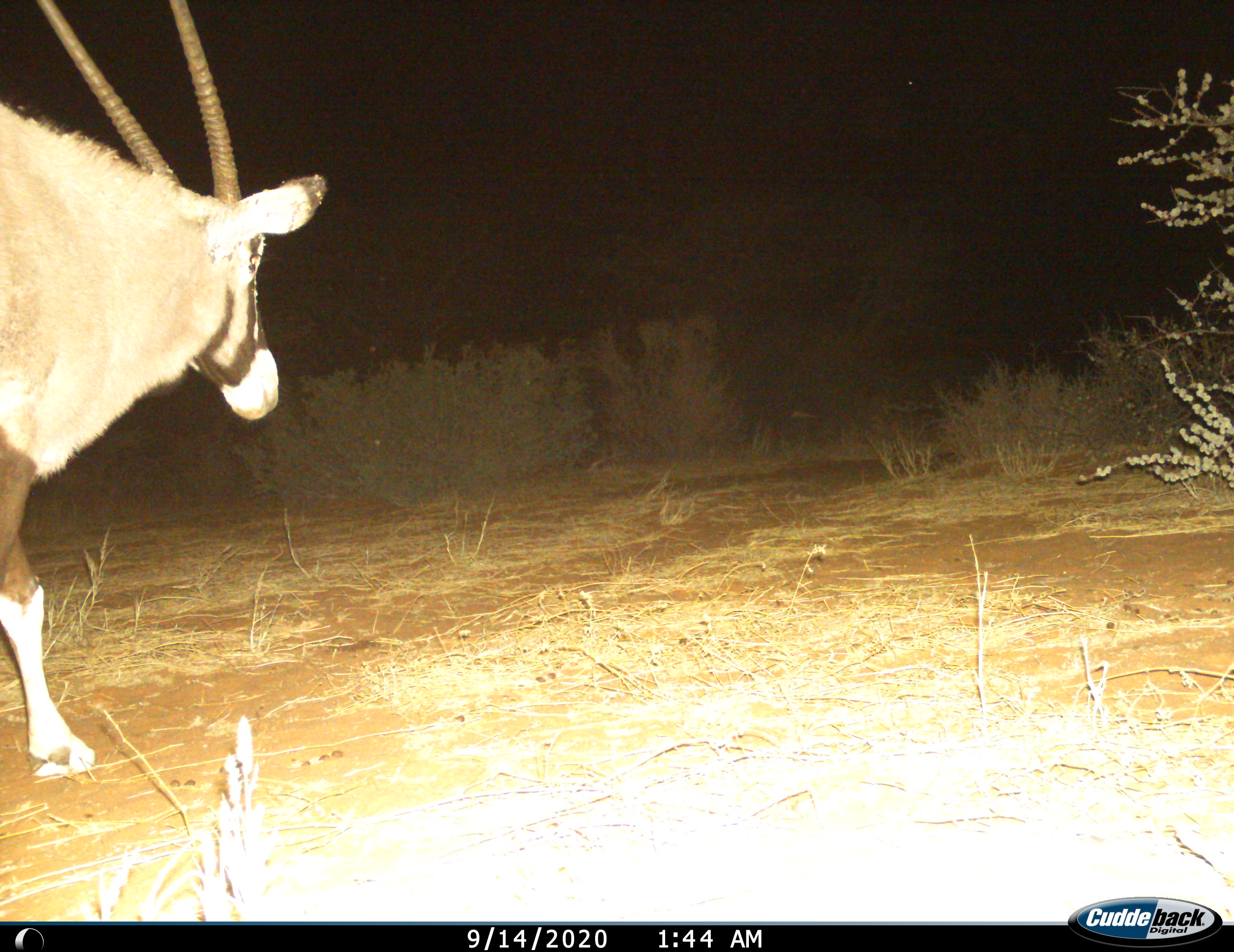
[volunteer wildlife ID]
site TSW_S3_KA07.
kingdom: Animalia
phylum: Chordata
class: Mammalia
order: Artiodactyla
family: Bovidae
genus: Oryx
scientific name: Oryx gazella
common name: gemsbok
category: oryx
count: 1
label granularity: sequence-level